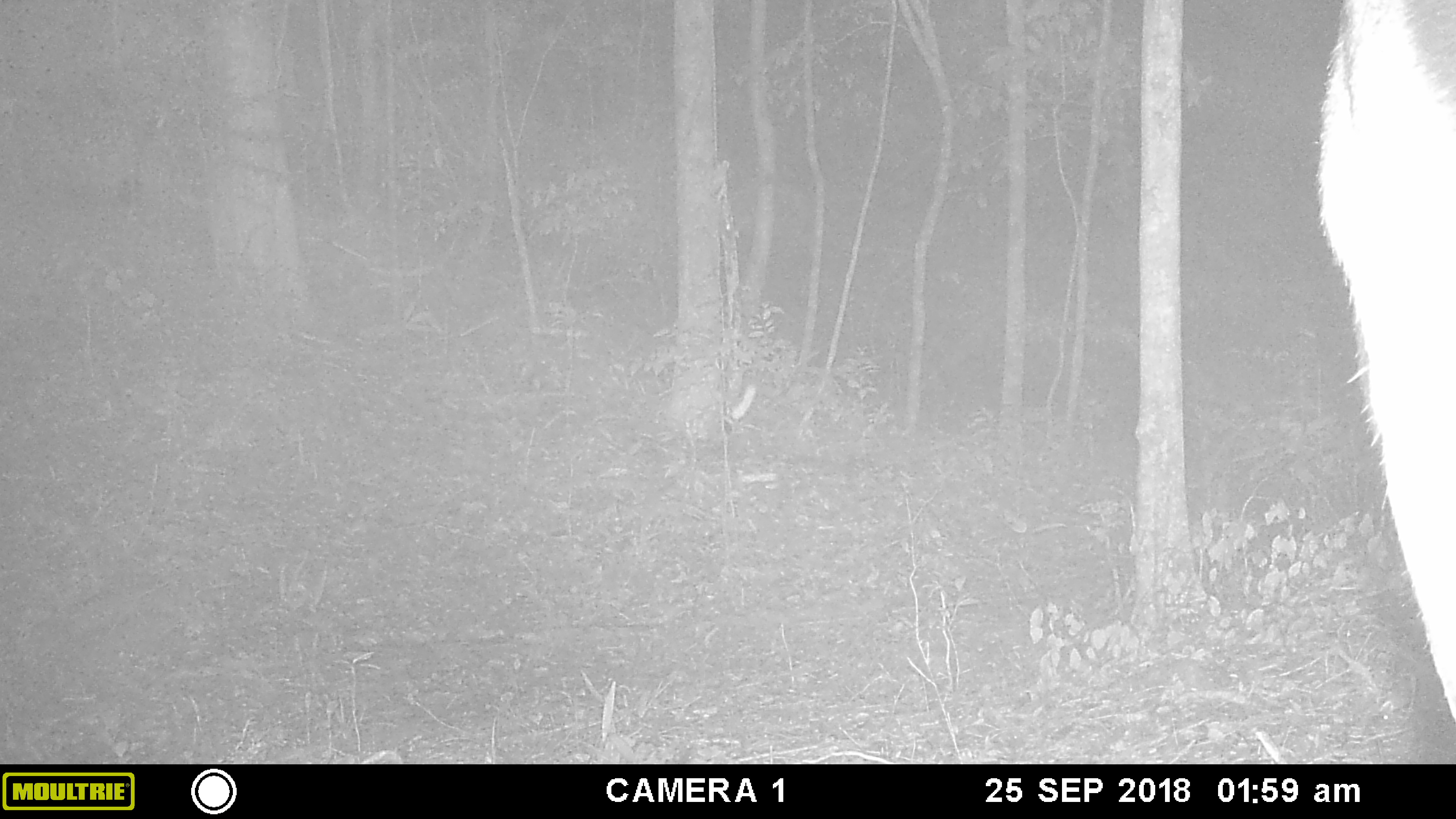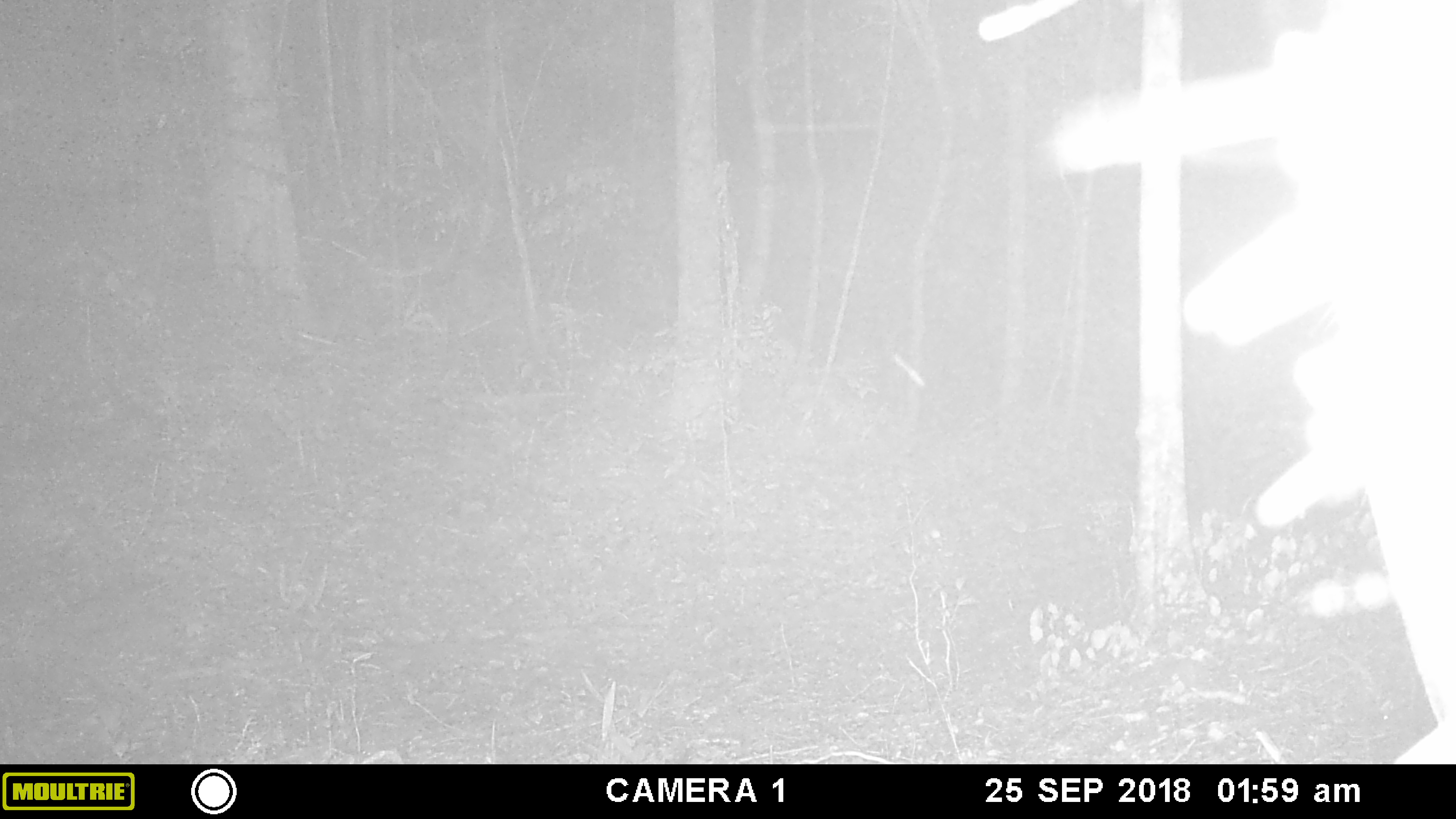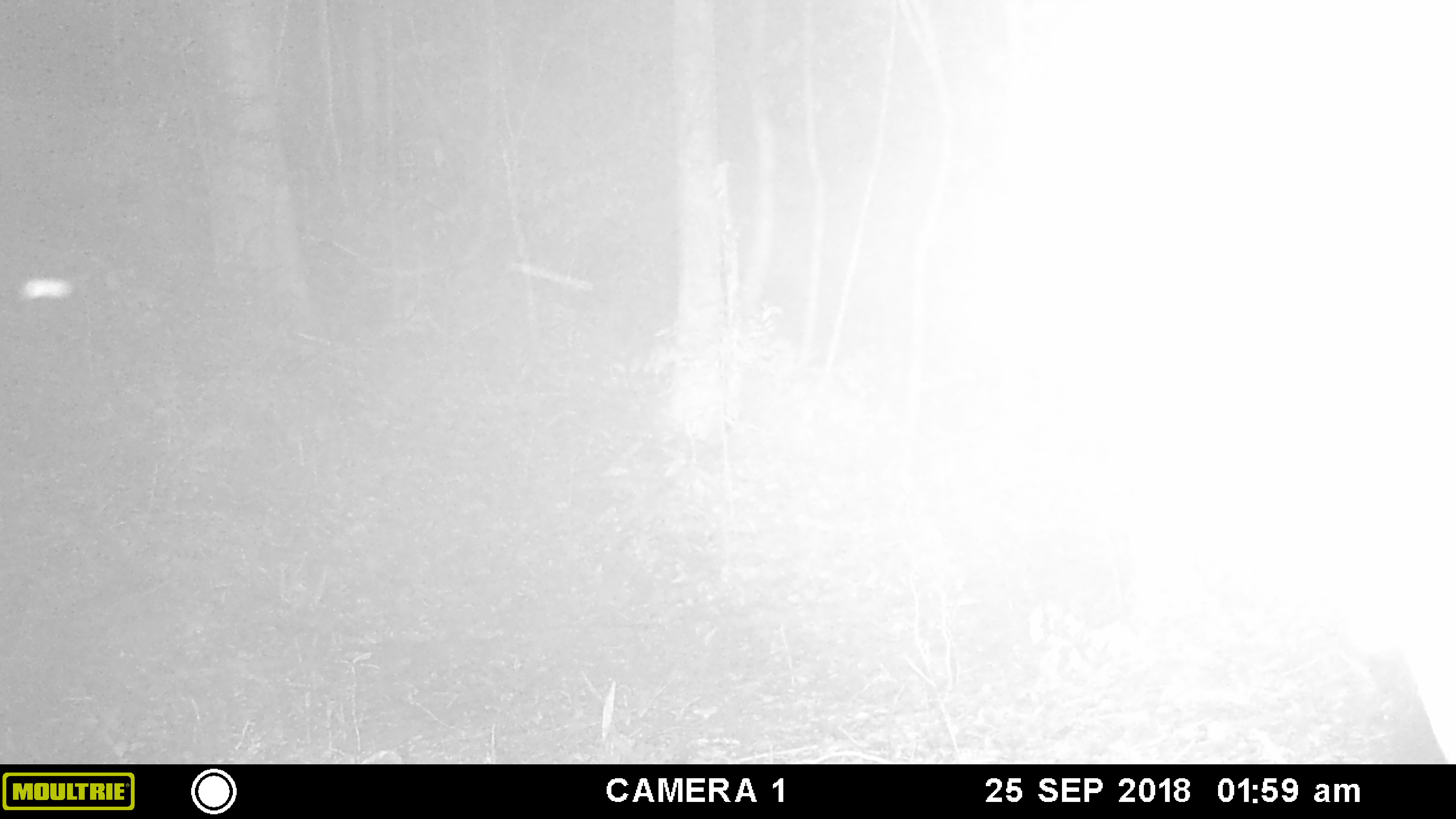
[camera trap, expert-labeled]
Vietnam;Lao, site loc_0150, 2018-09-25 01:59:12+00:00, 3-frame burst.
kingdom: Animalia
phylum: Chordata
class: Mammalia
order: Artiodactyla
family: Cervidae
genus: Rusa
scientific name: Rusa unicolor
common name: sambar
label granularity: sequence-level